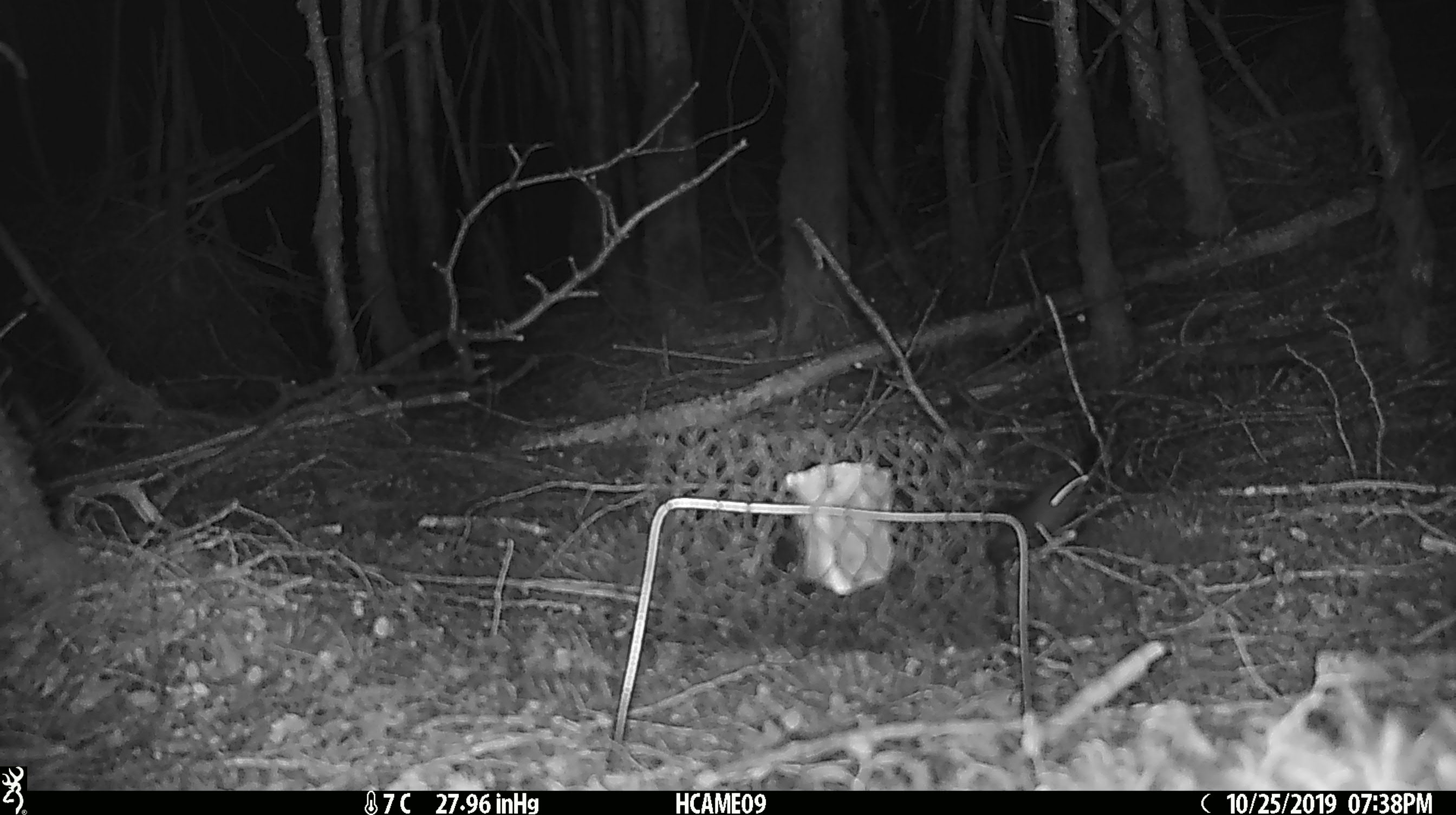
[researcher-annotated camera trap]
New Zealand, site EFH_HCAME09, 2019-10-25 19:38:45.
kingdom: Animalia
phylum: Chordata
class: Mammalia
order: Rodentia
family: Muridae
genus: Mus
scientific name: Mus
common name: mouse